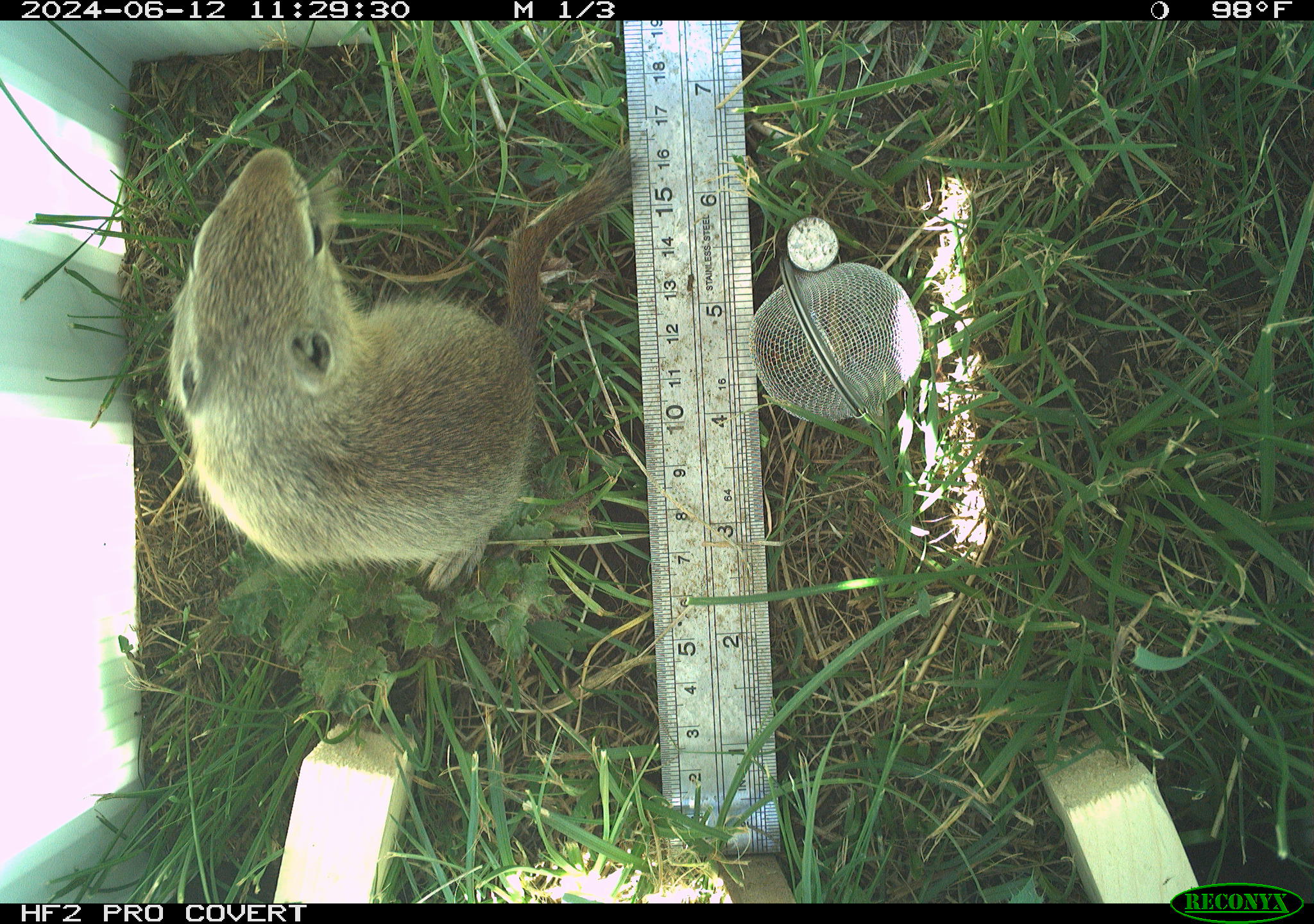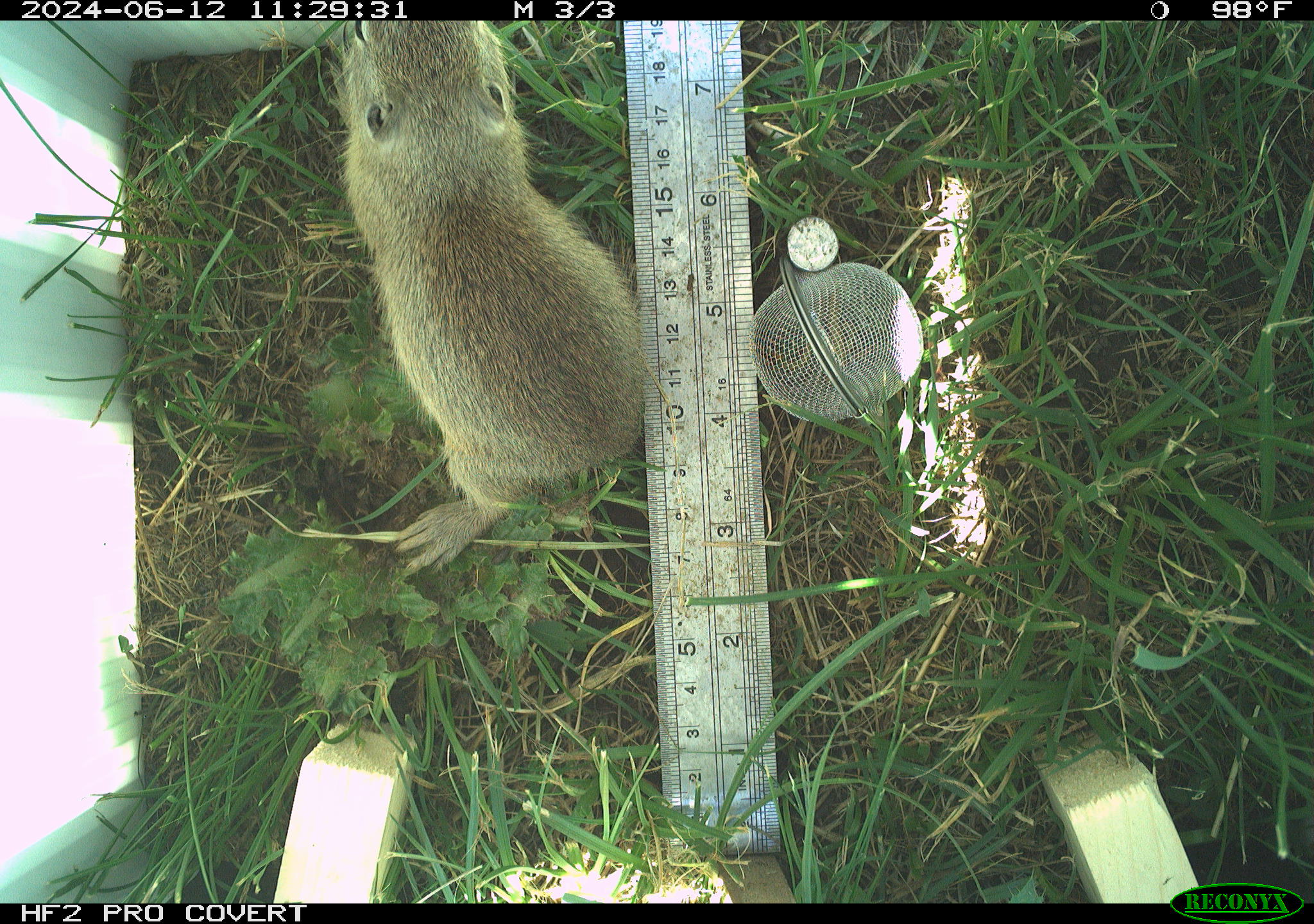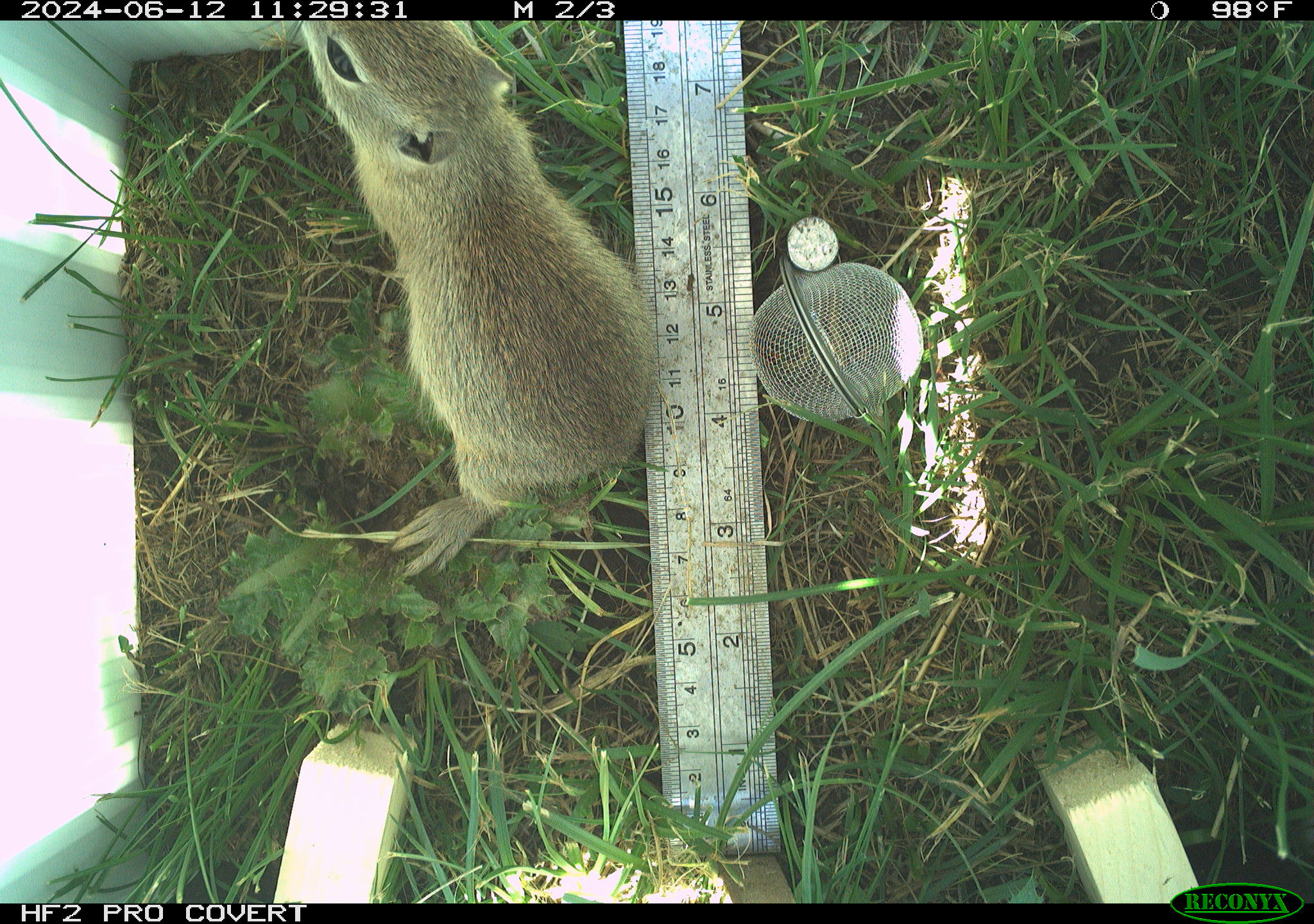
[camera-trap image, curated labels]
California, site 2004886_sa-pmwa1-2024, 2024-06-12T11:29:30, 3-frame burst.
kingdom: Animalia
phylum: Chordata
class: Mammalia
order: Rodentia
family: Sciuridae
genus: Urocitellus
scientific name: Urocitellus beldingi beldingi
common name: belding's ground squirrel